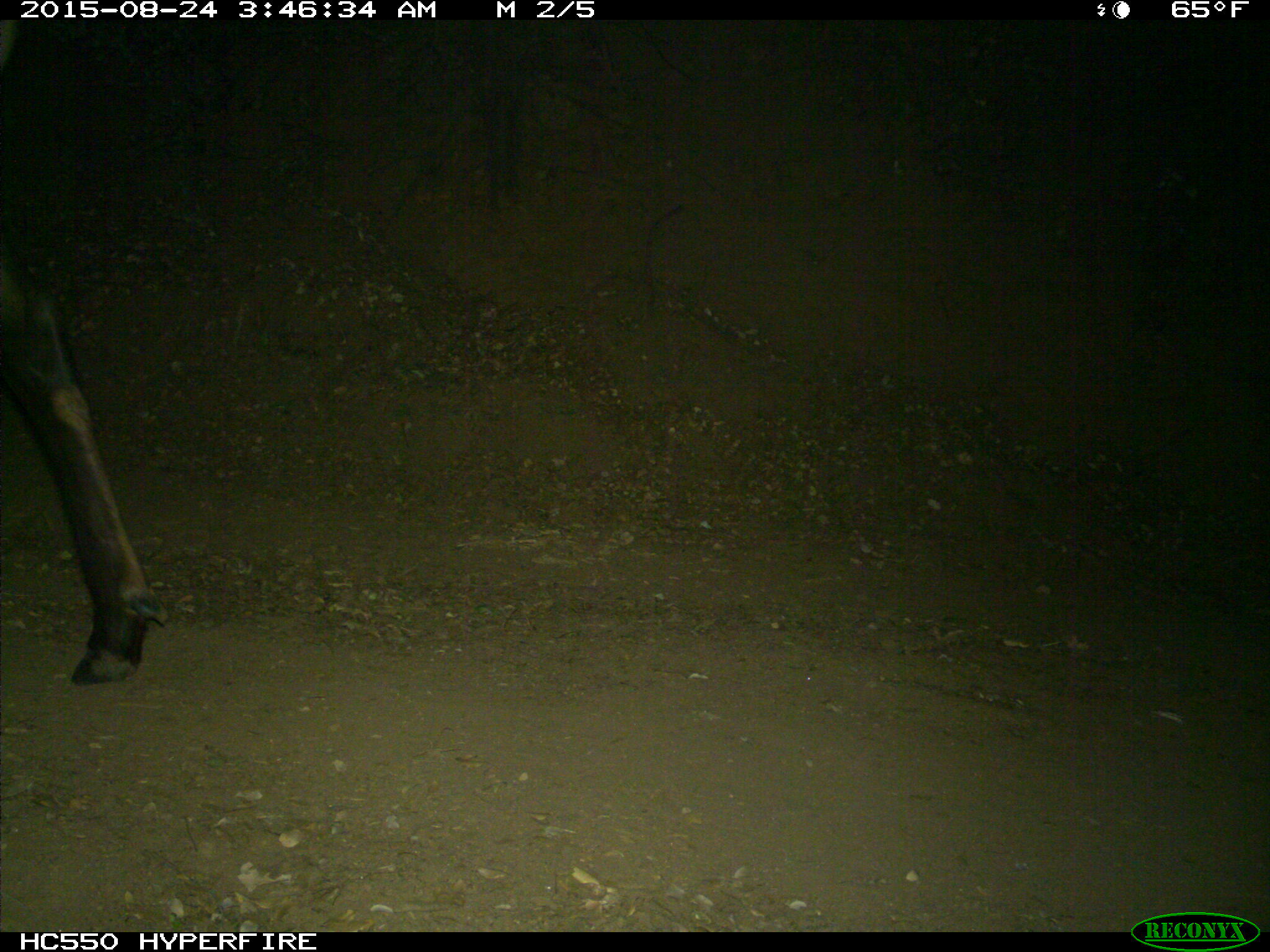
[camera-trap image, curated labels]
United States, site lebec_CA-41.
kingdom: Animalia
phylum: Chordata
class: Mammalia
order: Artiodactyla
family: Cervidae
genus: Cervus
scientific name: Cervus canadensis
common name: elk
Cervus canadensis (elk).